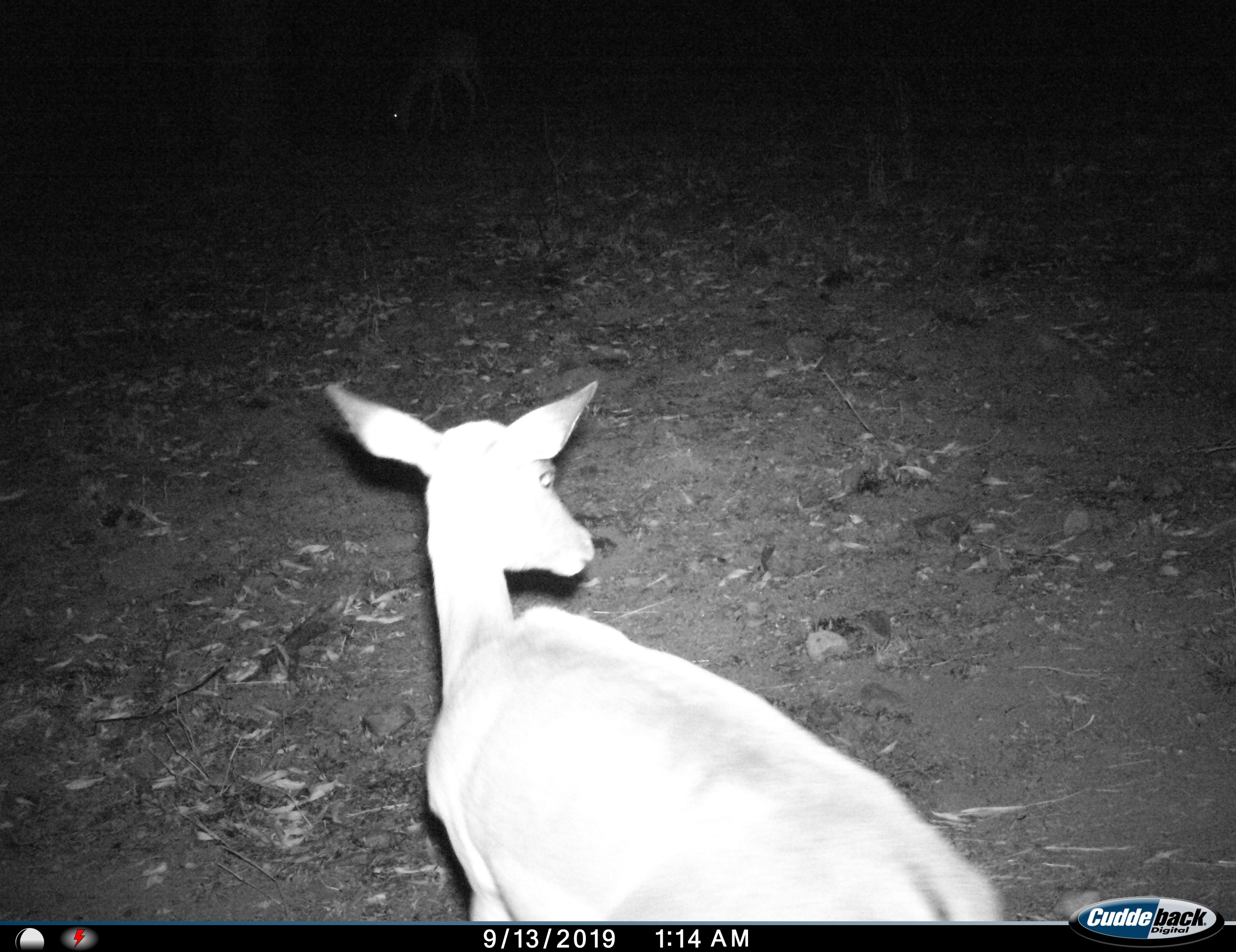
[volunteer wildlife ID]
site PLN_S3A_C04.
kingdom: Animalia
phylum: Chordata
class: Mammalia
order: Artiodactyla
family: Bovidae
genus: Aepyceros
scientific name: Aepyceros melampus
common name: impala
Impala (Aepyceros melampus), count 1. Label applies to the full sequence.